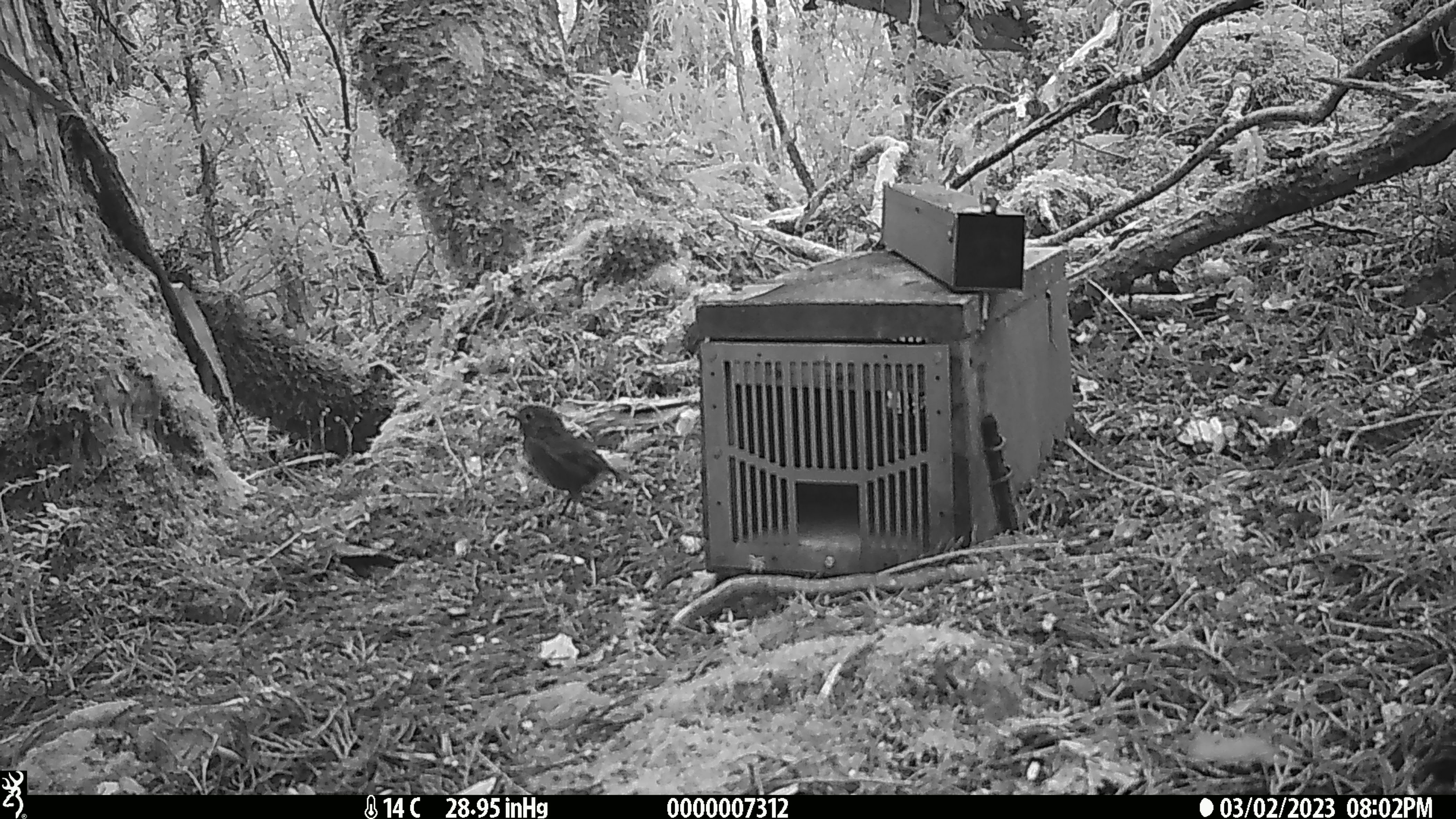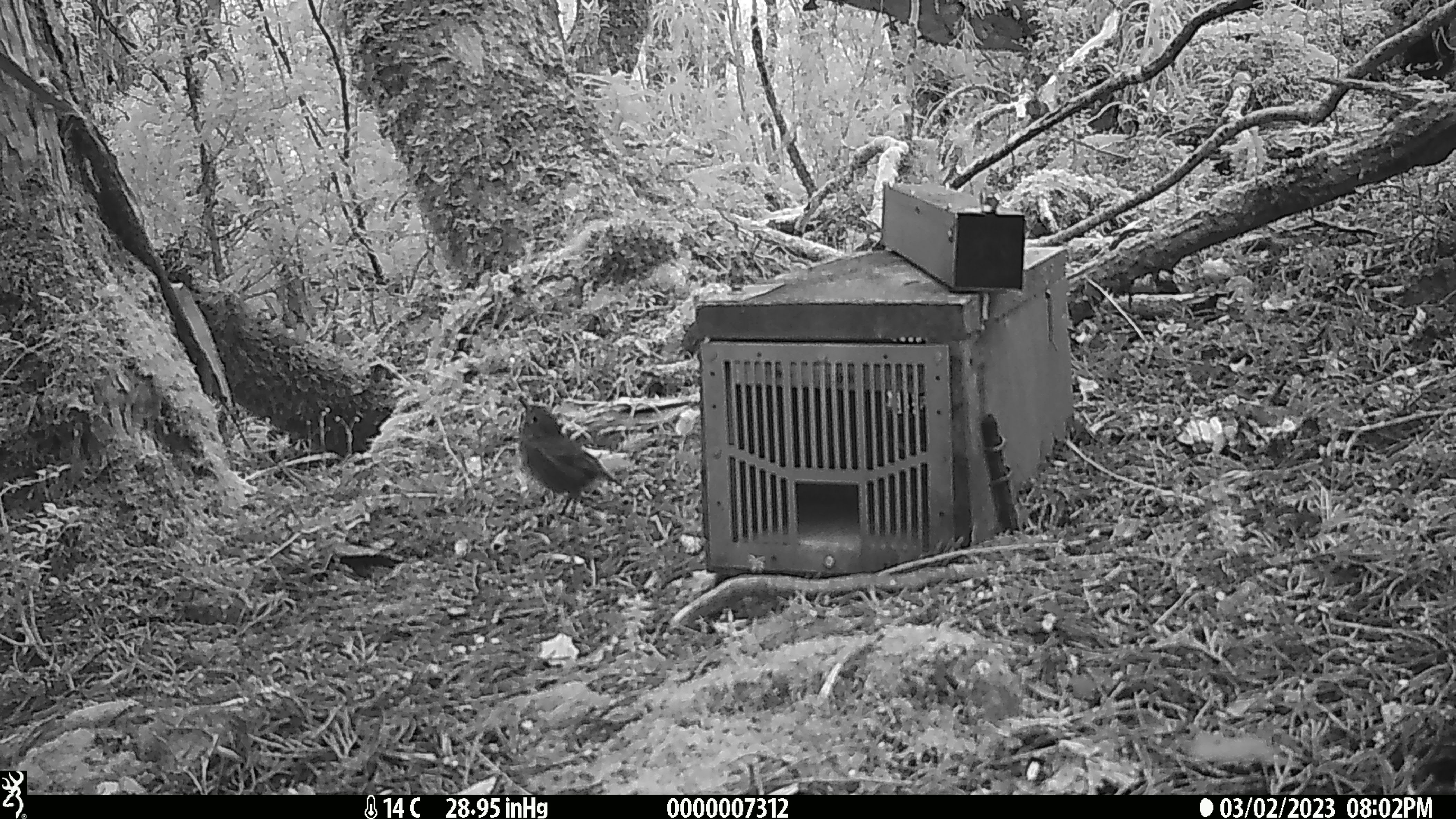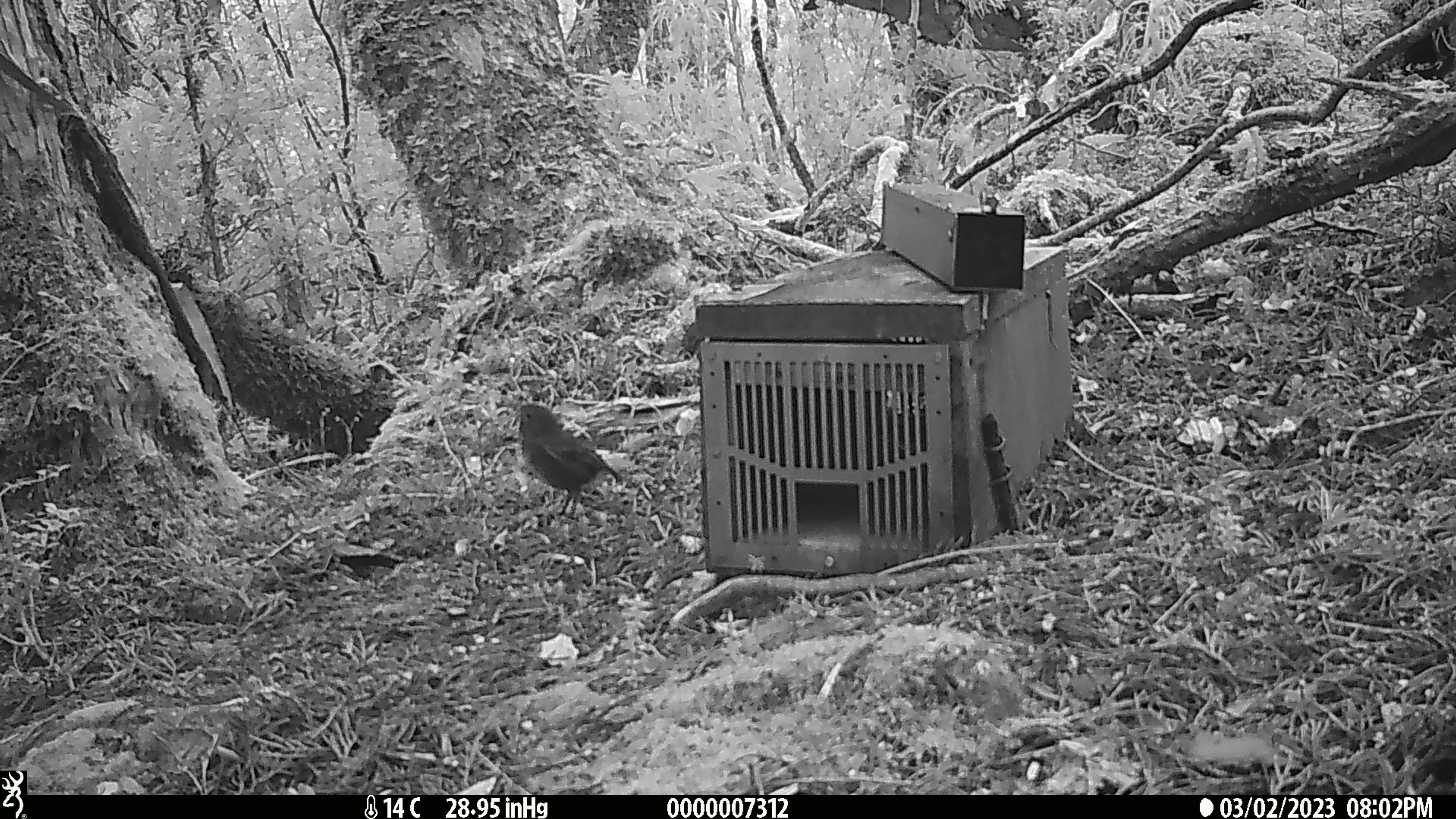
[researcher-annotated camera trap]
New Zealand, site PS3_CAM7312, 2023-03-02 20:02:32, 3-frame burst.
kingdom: Animalia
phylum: Chordata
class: Aves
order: Passeriformes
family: Petroicidae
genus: Petroica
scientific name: Petroica australis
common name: new zealand robin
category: robin